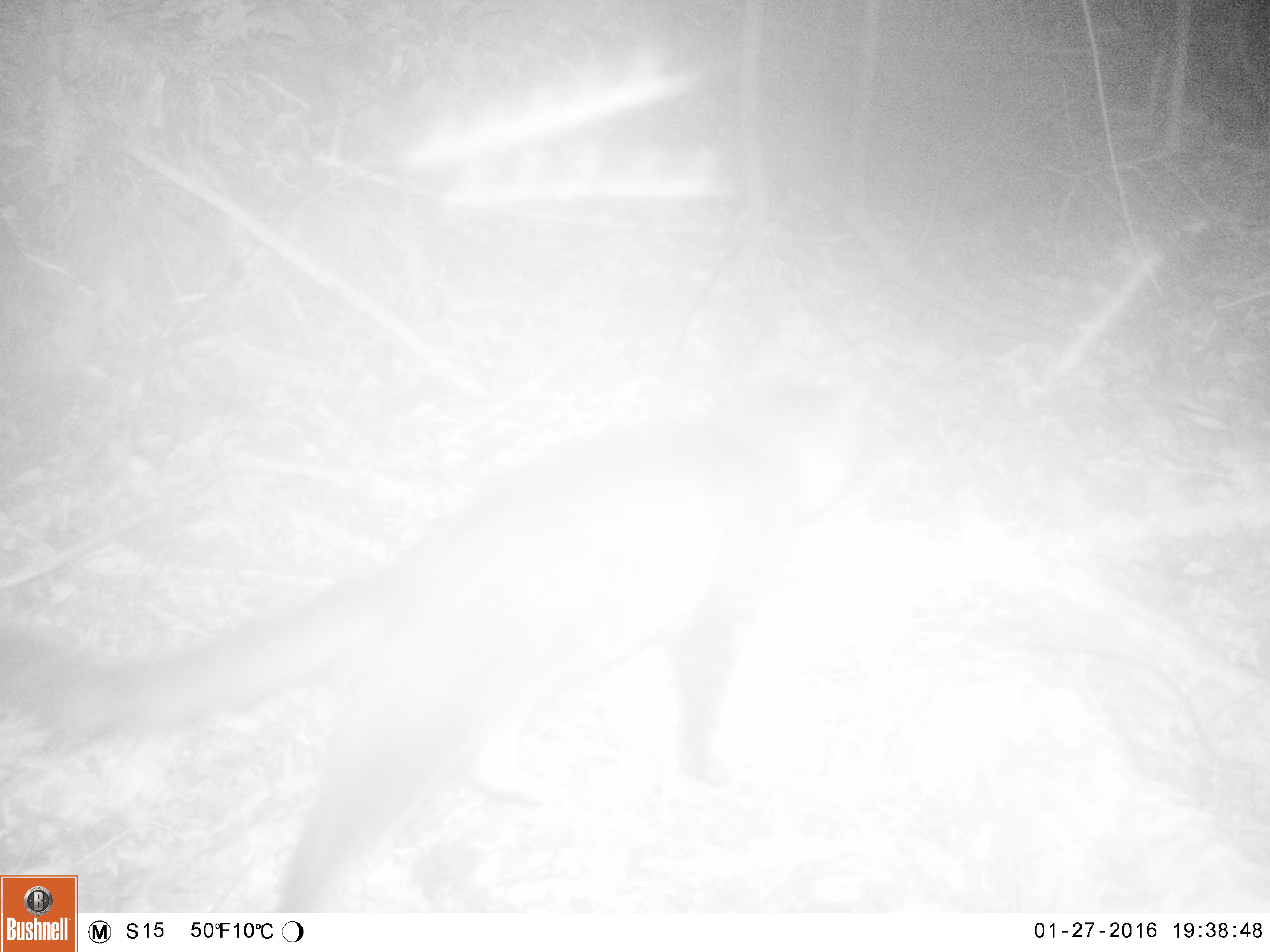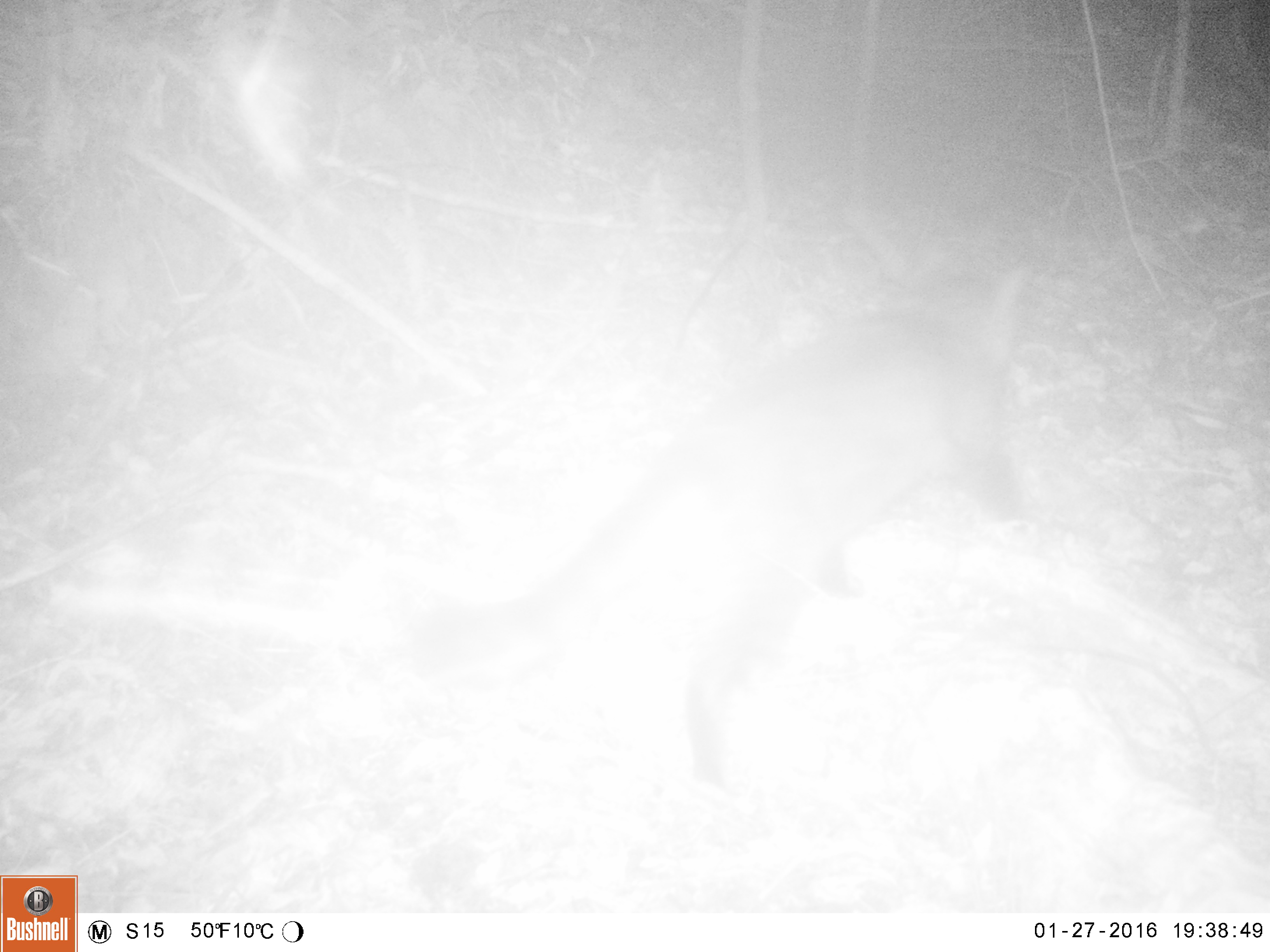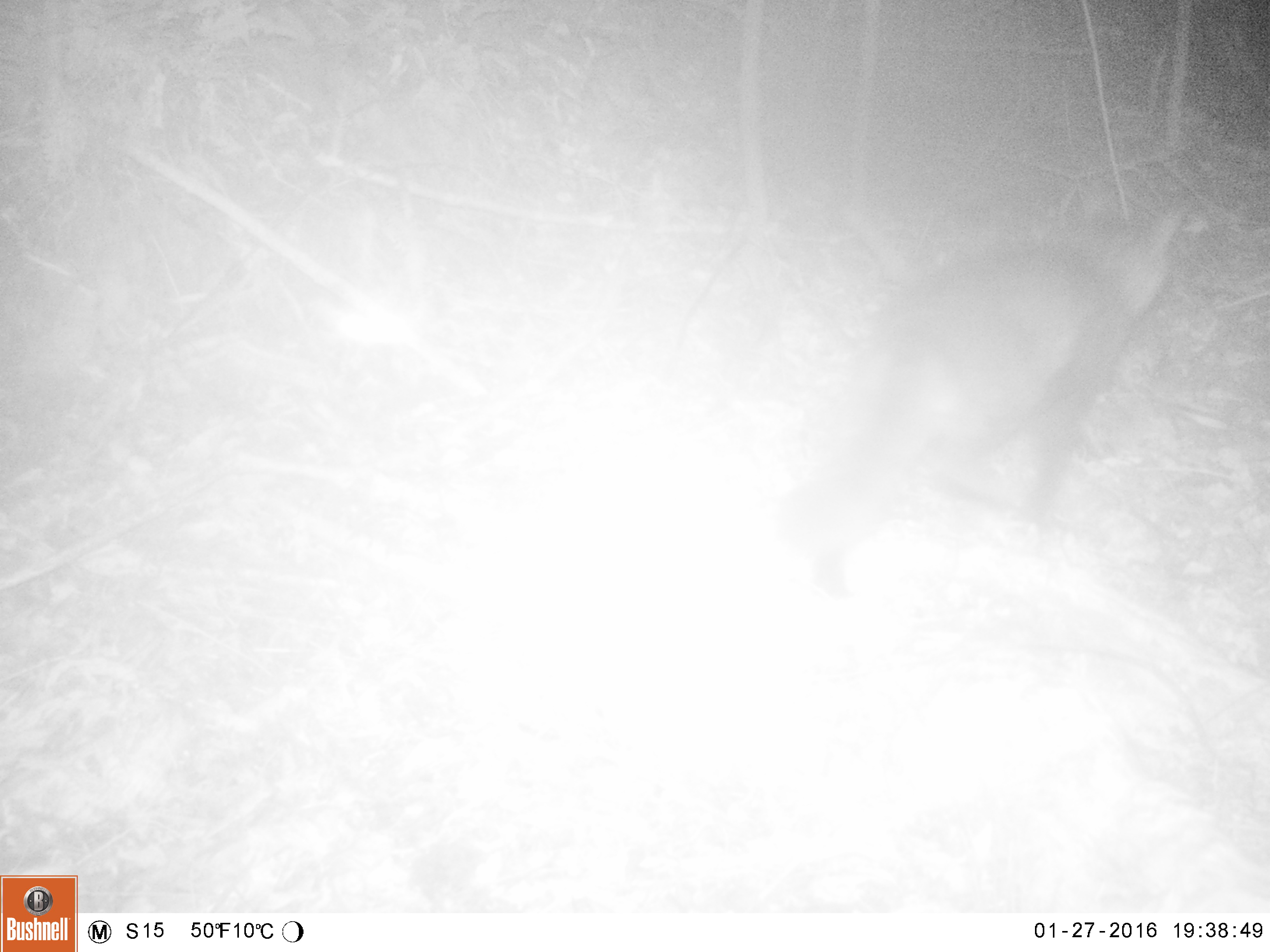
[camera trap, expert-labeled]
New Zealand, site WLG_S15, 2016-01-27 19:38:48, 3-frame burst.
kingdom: Animalia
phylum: Chordata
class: Mammalia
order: Carnivora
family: Felidae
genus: Felis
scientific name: Felis catus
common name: domestic cat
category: cat